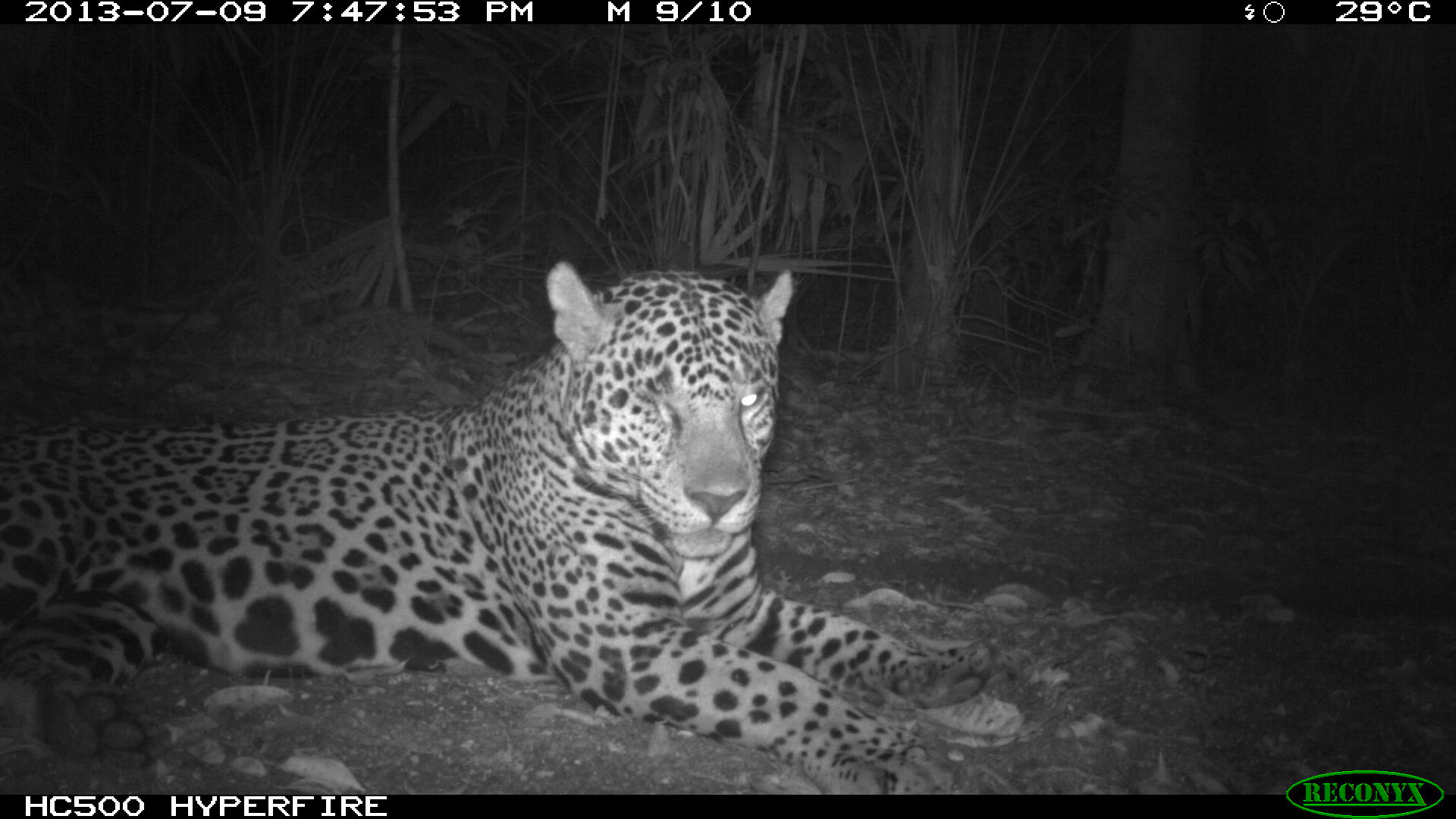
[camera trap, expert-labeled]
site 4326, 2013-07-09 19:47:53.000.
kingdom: Animalia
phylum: Chordata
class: Mammalia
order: Carnivora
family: Felidae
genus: Panthera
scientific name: Panthera onca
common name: jaguar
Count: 1.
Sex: male.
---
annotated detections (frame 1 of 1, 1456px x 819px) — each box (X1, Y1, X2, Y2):
panthera onca: (0, 259, 1023, 794)